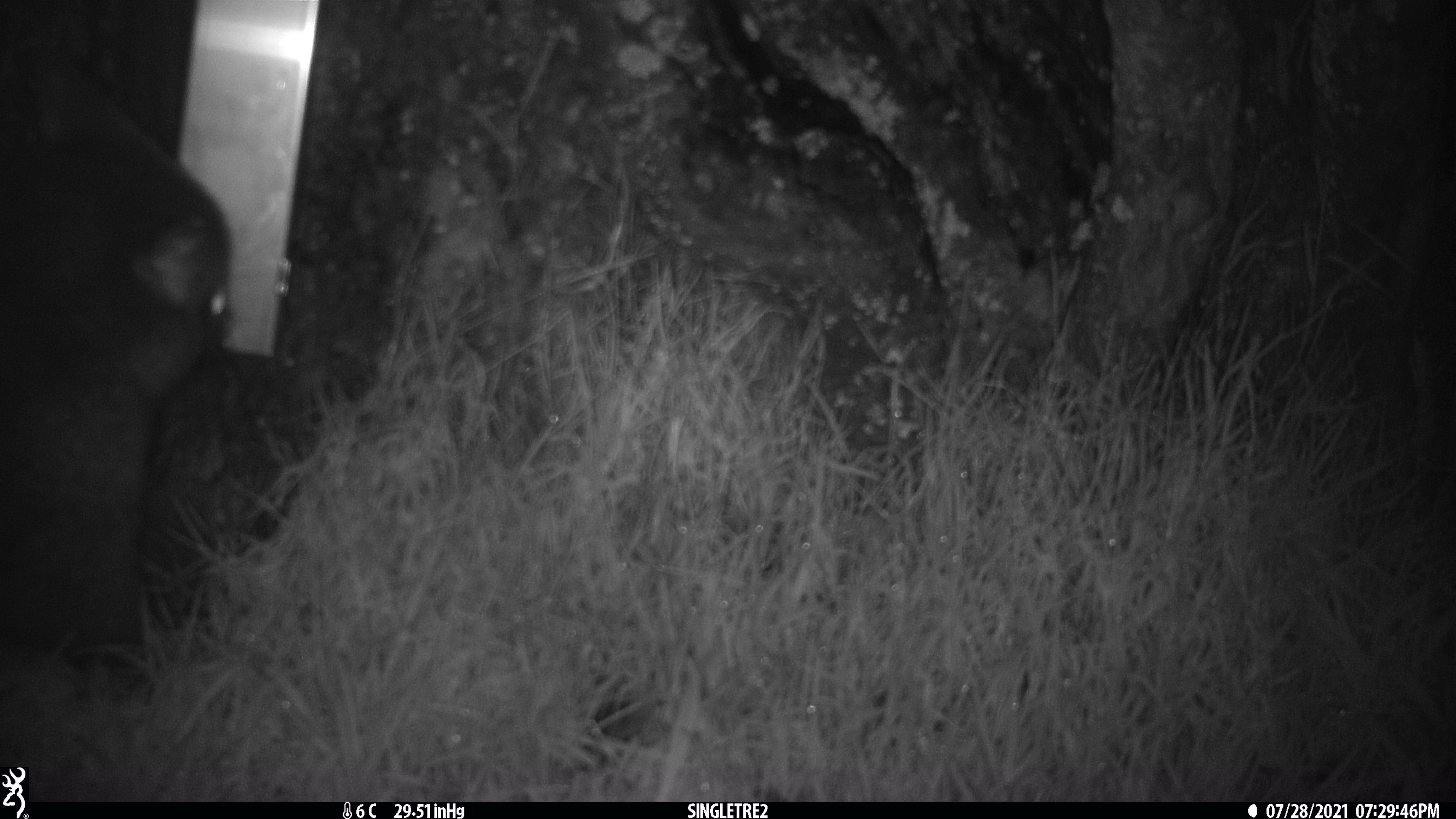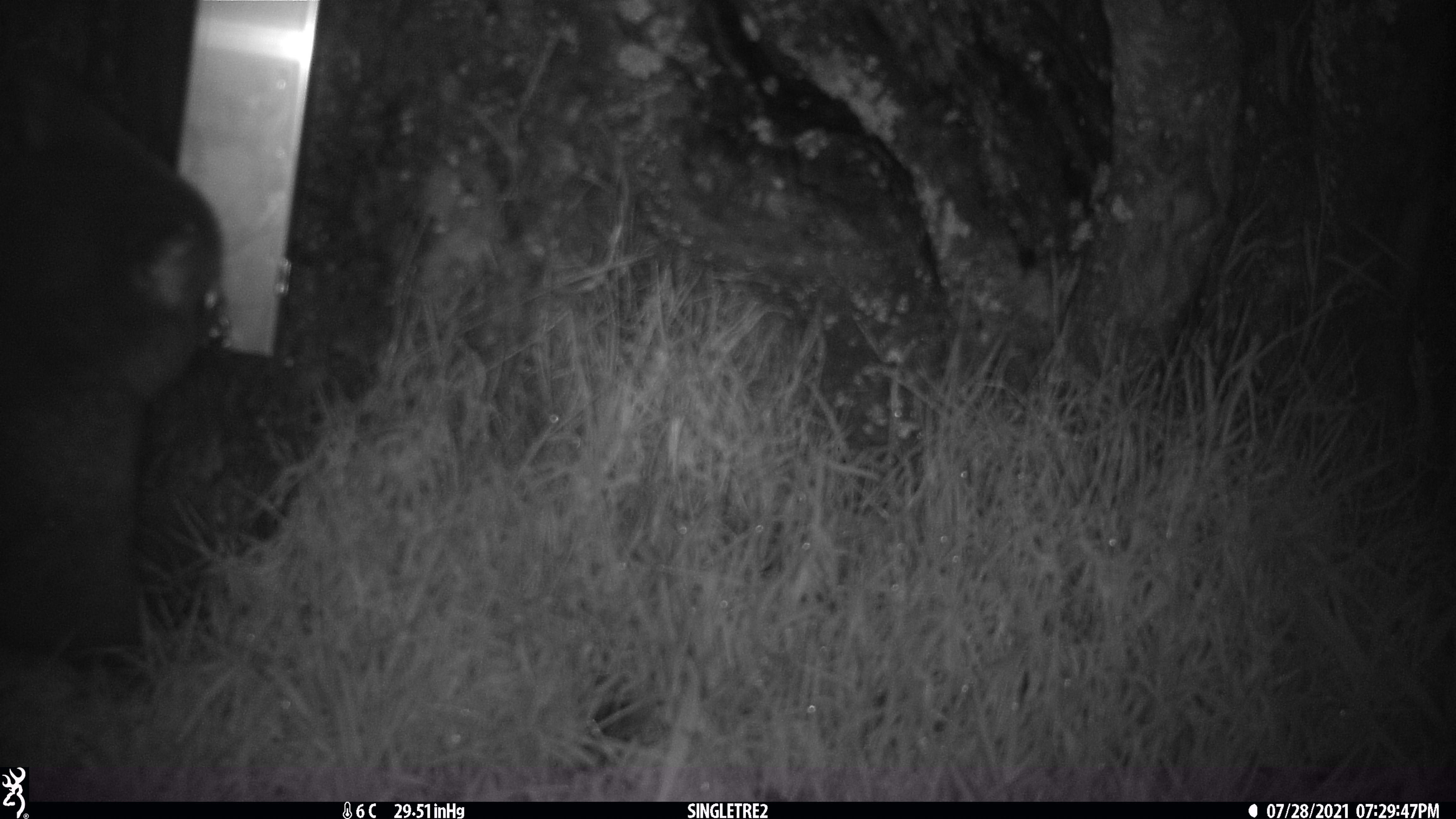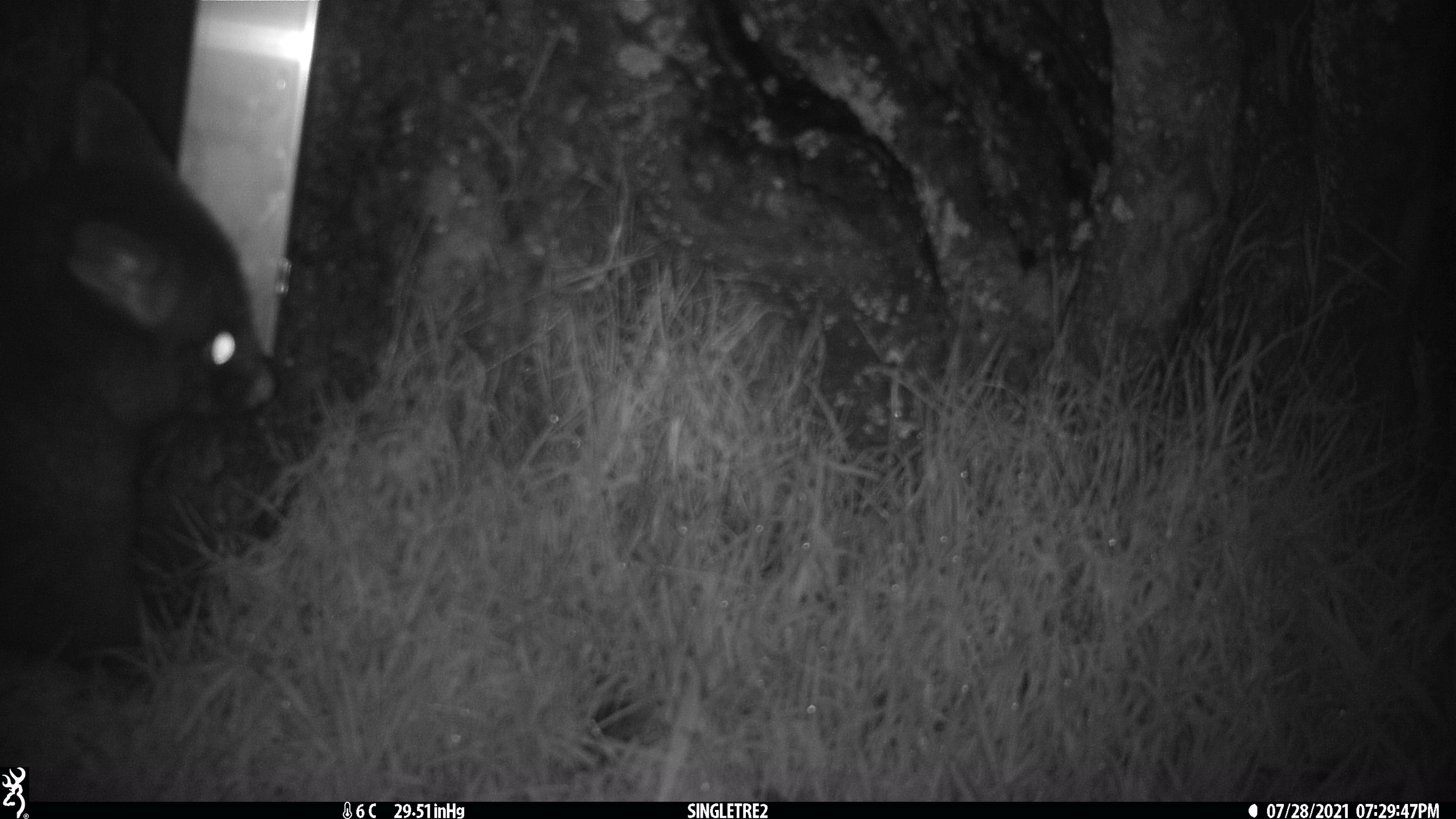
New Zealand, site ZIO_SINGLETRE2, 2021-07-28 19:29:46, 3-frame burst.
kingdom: Animalia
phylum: Chordata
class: Mammalia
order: Diprotodontia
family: Phalangeridae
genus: Trichosurus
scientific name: Trichosurus vulpecula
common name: common brushtail possum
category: possum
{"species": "possum (common brushtail possum) (Trichosurus vulpecula)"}